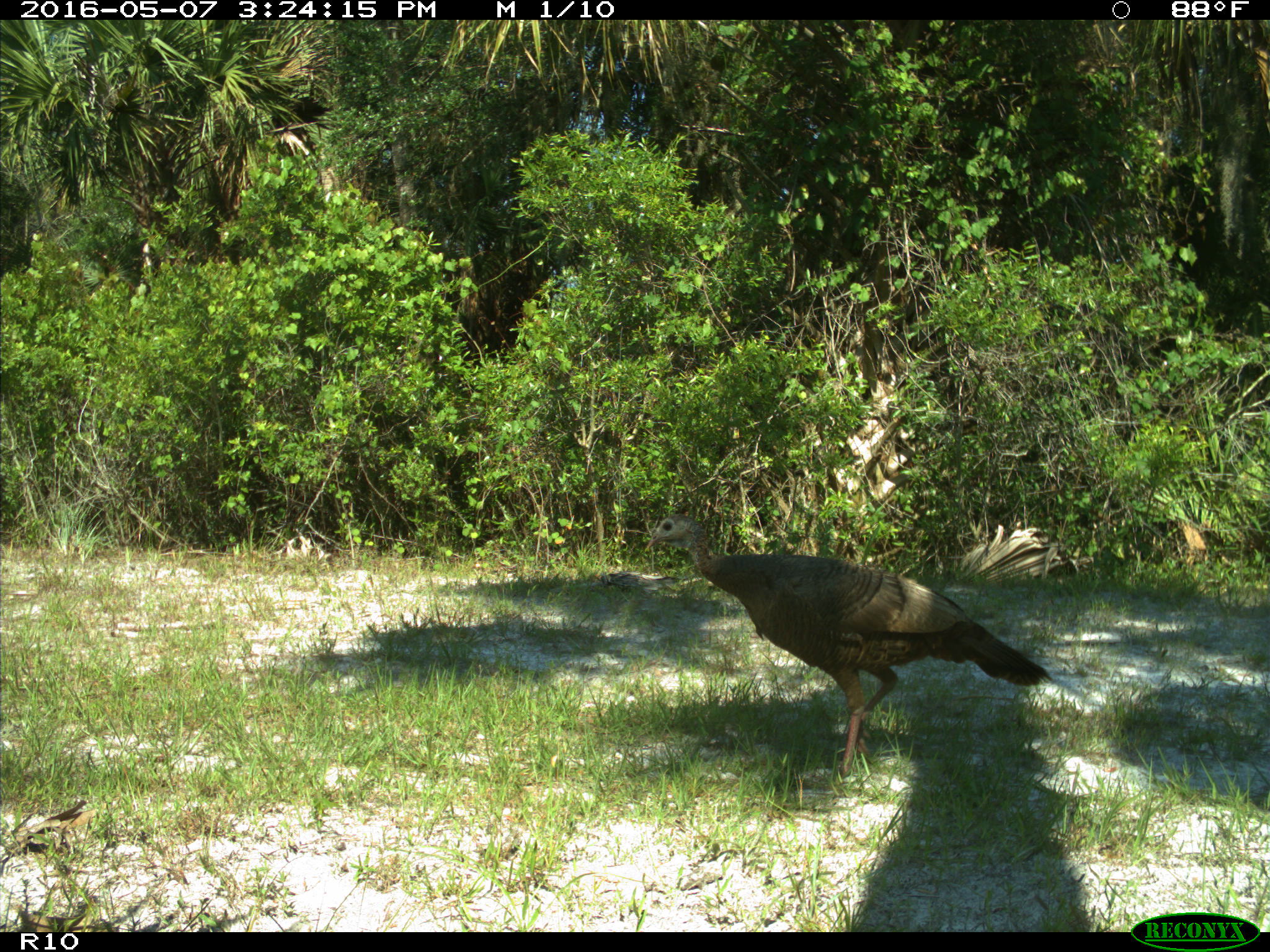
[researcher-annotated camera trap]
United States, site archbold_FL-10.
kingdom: Animalia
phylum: Chordata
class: Aves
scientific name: Aves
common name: birds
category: unidentified bird